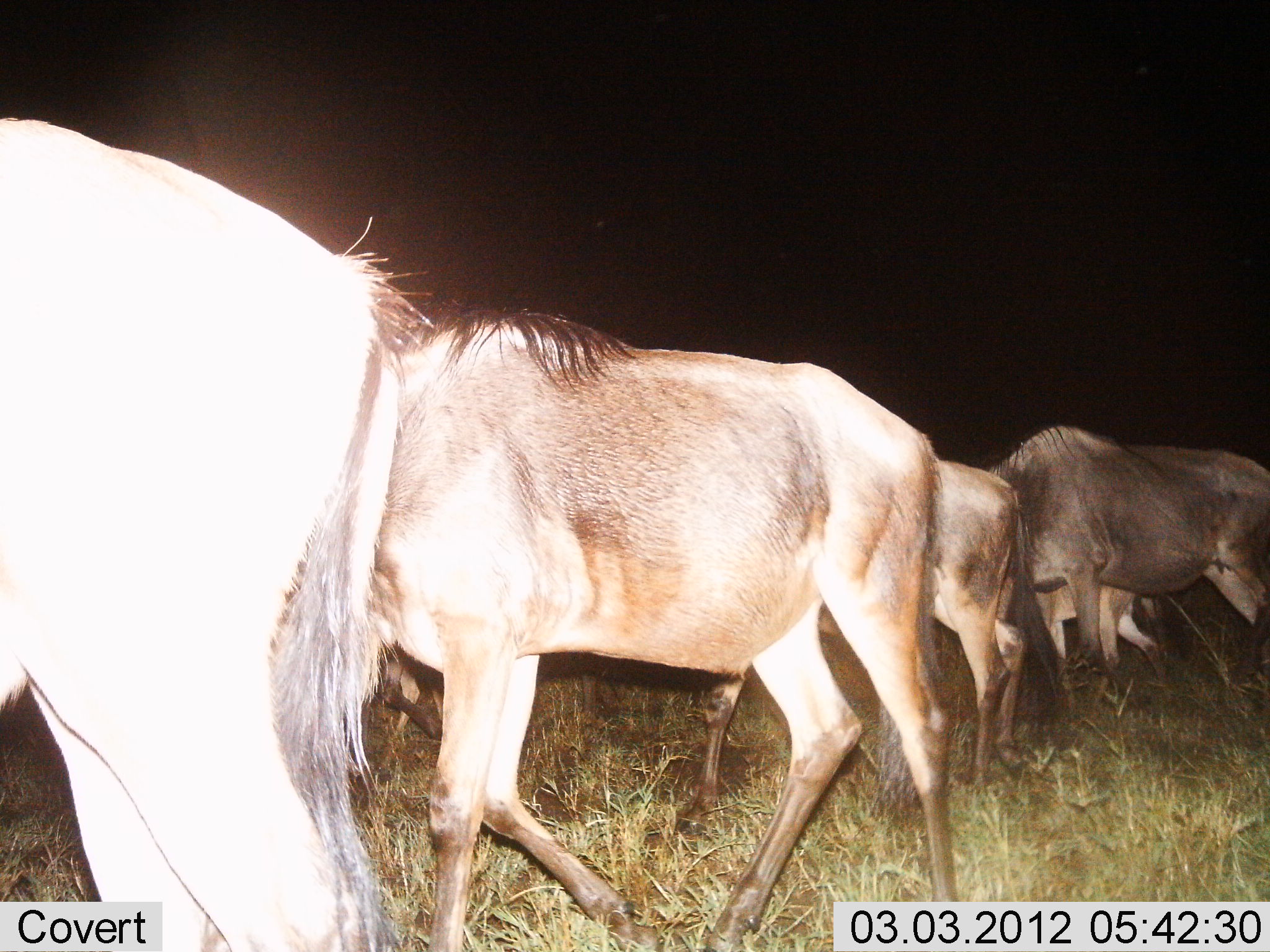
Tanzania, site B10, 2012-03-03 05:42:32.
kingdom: Animalia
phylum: Chordata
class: Mammalia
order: Artiodactyla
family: Bovidae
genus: Connochaetes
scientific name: Connochaetes taurinus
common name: blue wildebeest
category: wildebeest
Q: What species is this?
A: Wildebeest (blue wildebeest) (Connochaetes taurinus).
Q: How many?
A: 5.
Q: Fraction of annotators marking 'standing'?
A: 31%.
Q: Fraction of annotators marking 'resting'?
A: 0%.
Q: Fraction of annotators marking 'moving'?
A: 77%.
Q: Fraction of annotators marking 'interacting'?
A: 0%.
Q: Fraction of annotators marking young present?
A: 15%.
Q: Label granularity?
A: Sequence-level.